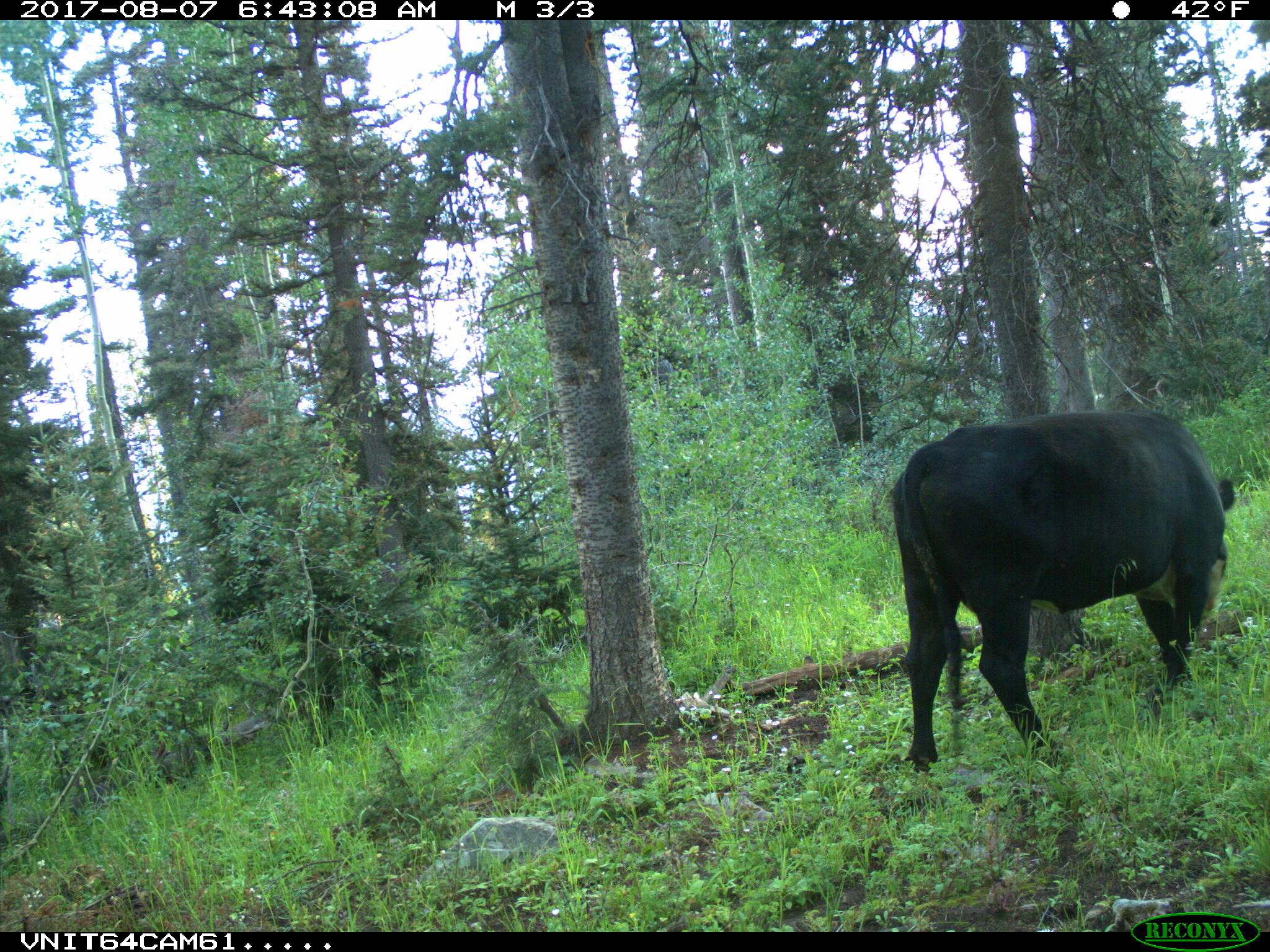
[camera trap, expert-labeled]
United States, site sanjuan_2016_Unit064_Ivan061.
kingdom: Animalia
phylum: Chordata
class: Mammalia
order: Artiodactyla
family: Bovidae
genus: Bos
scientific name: Bos taurus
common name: domestic cow